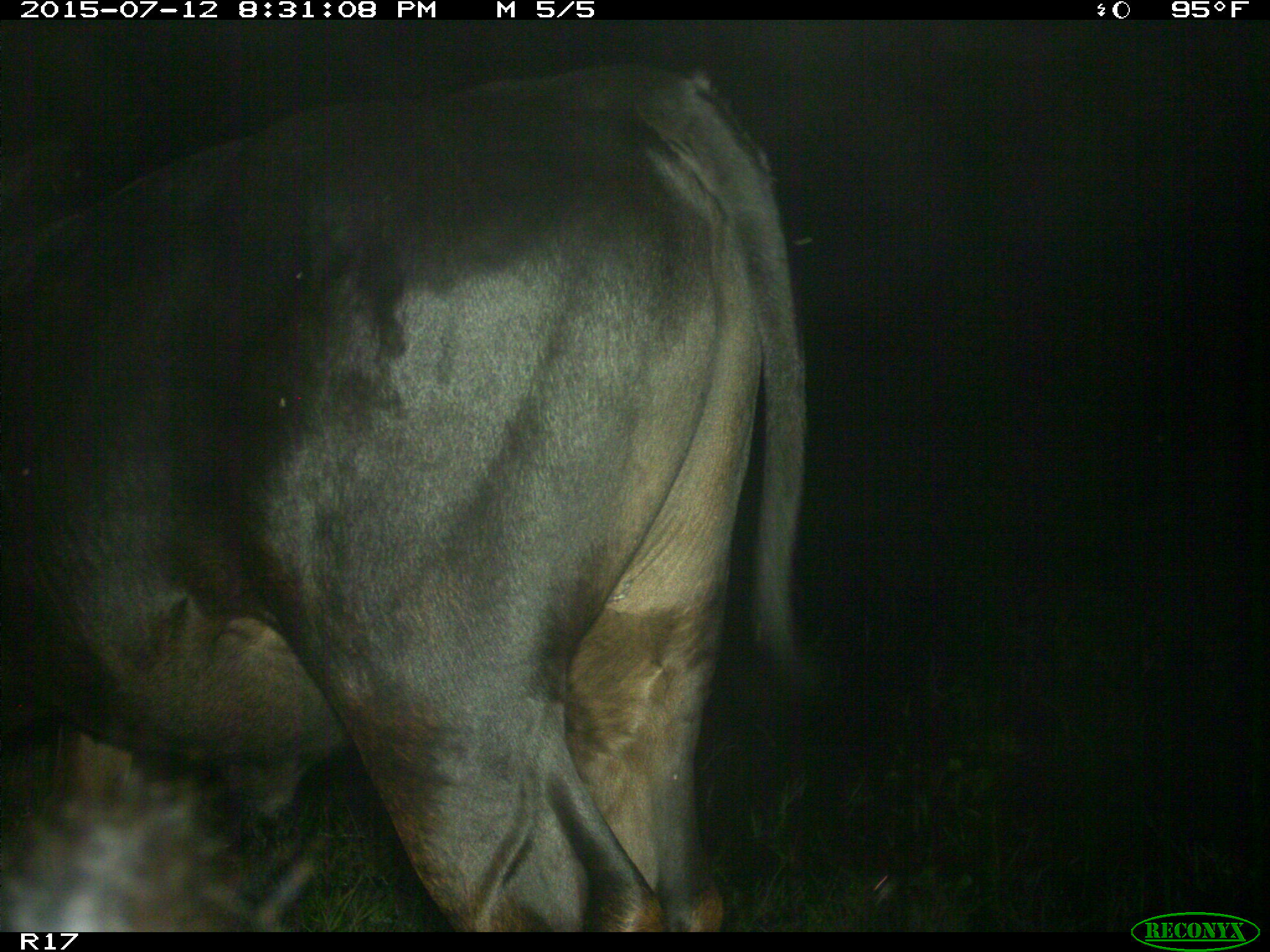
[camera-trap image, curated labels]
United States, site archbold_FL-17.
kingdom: Animalia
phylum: Chordata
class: Mammalia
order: Artiodactyla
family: Bovidae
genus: Bos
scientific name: Bos taurus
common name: domestic cow